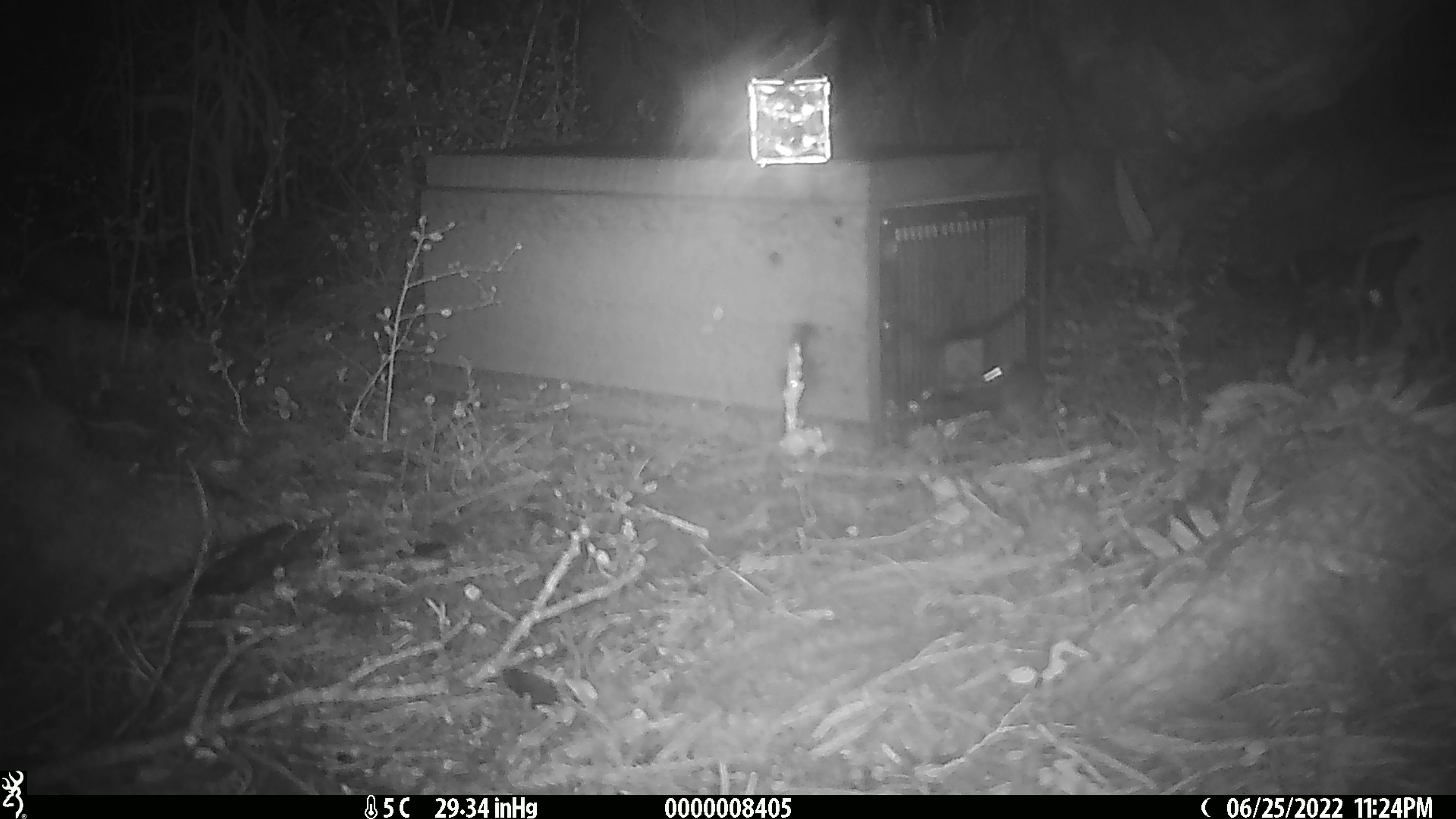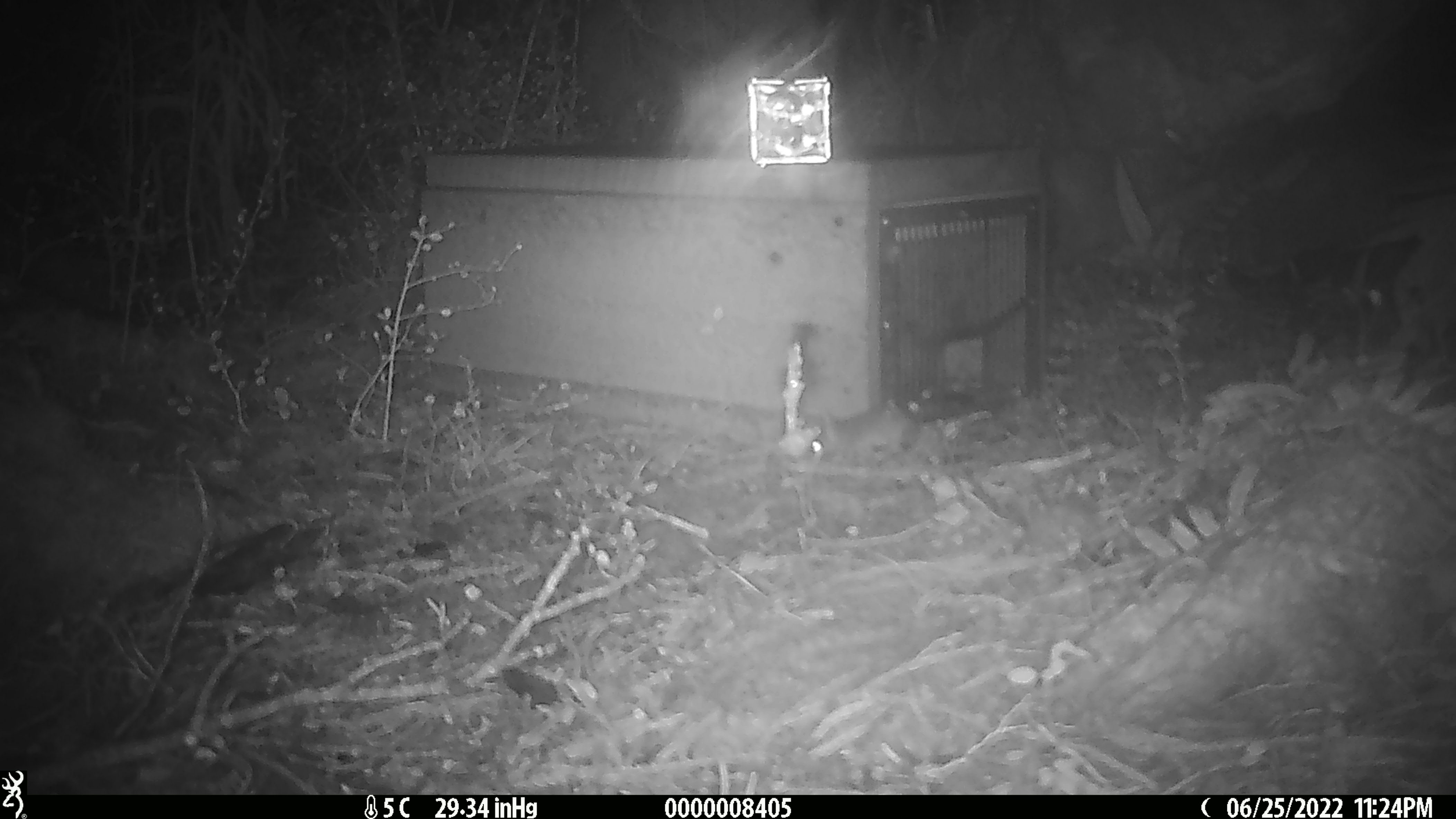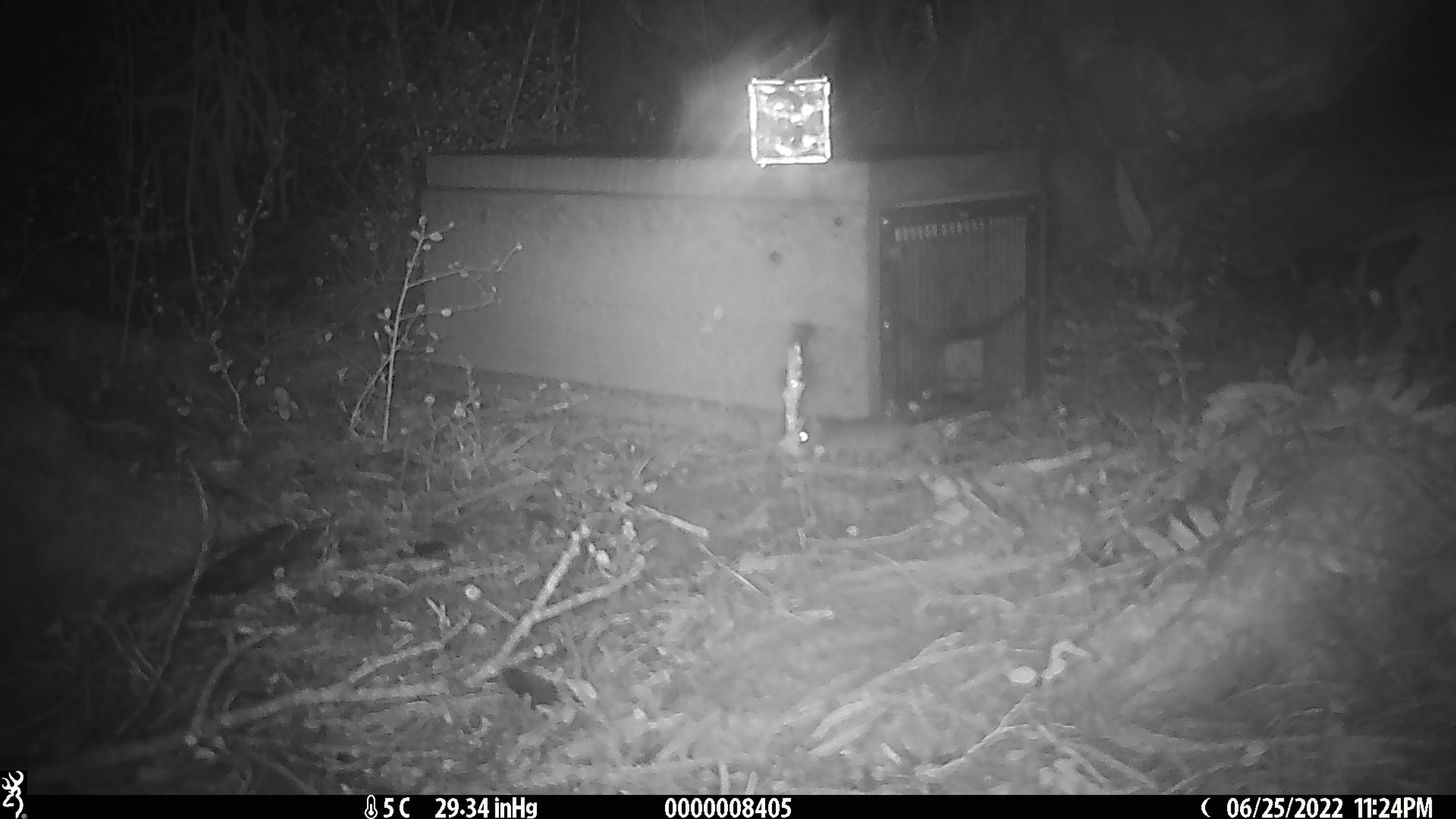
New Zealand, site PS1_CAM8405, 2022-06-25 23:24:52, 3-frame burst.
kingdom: Animalia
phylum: Chordata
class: Mammalia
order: Rodentia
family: Muridae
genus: Mus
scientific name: Mus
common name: mouse